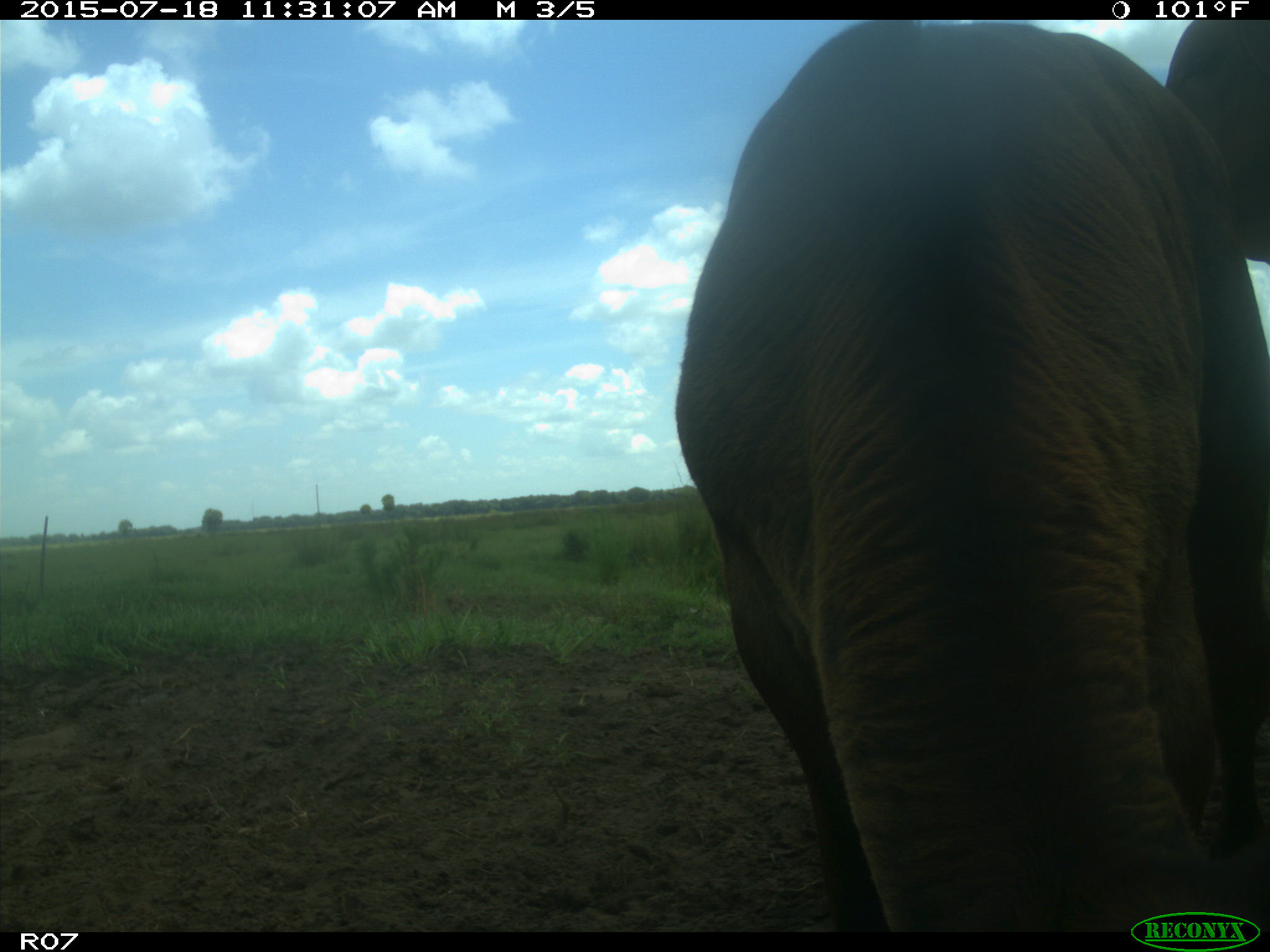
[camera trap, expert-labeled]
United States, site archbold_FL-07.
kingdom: Animalia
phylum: Chordata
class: Mammalia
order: Artiodactyla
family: Bovidae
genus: Bos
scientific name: Bos taurus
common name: domestic cow